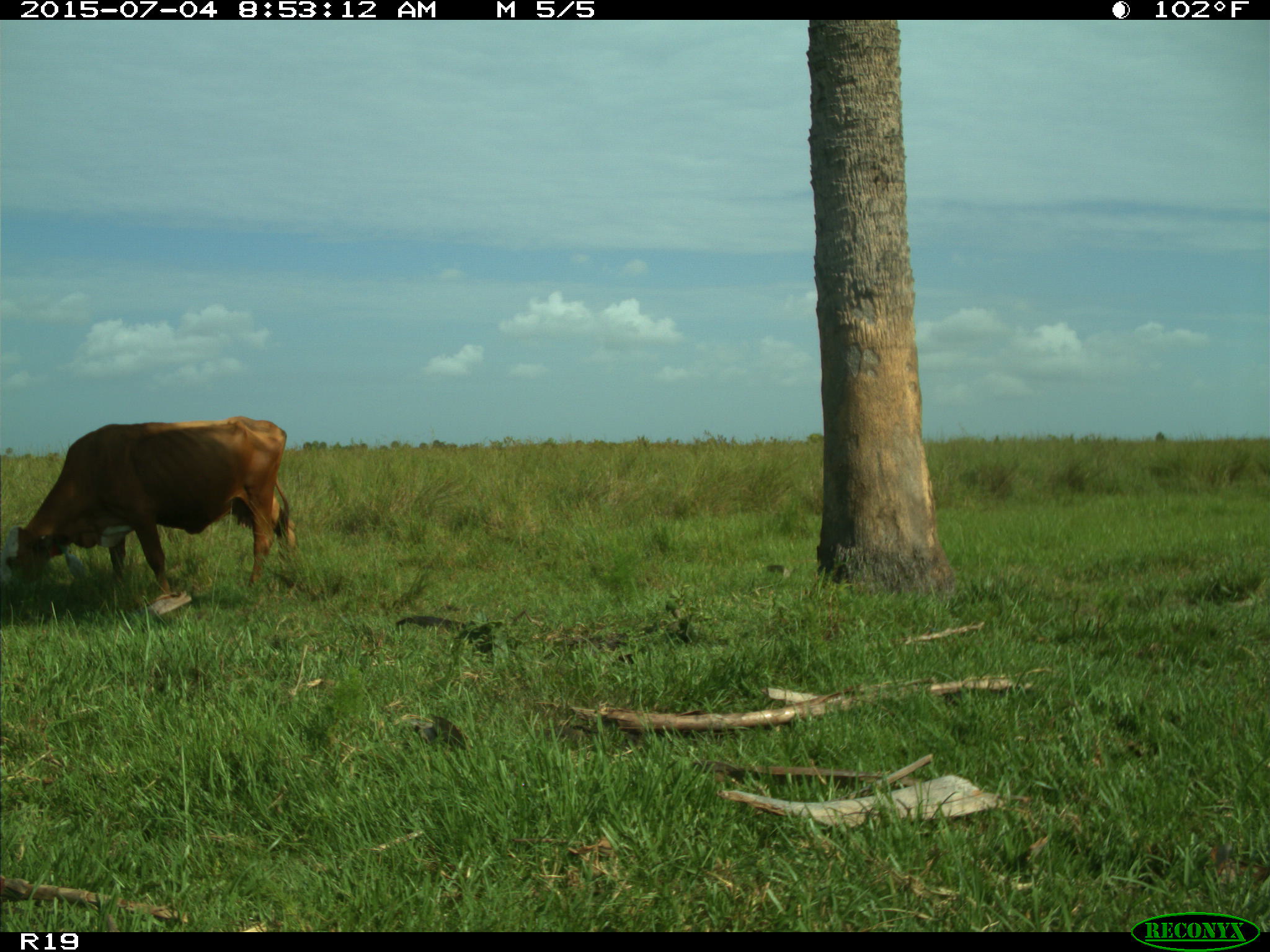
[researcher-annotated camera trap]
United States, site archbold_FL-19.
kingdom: Animalia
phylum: Chordata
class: Mammalia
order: Artiodactyla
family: Bovidae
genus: Bos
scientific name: Bos taurus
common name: domestic cow